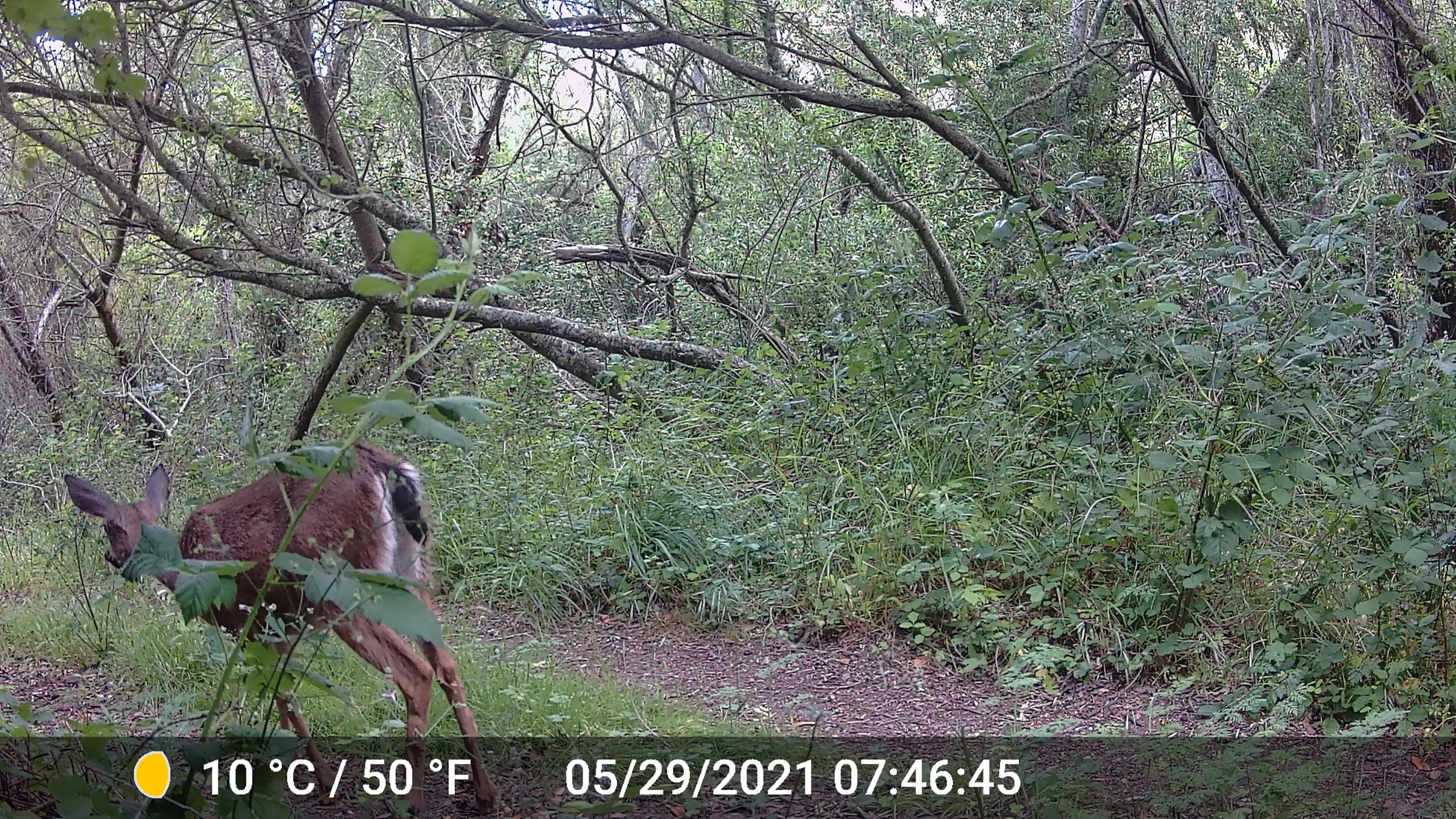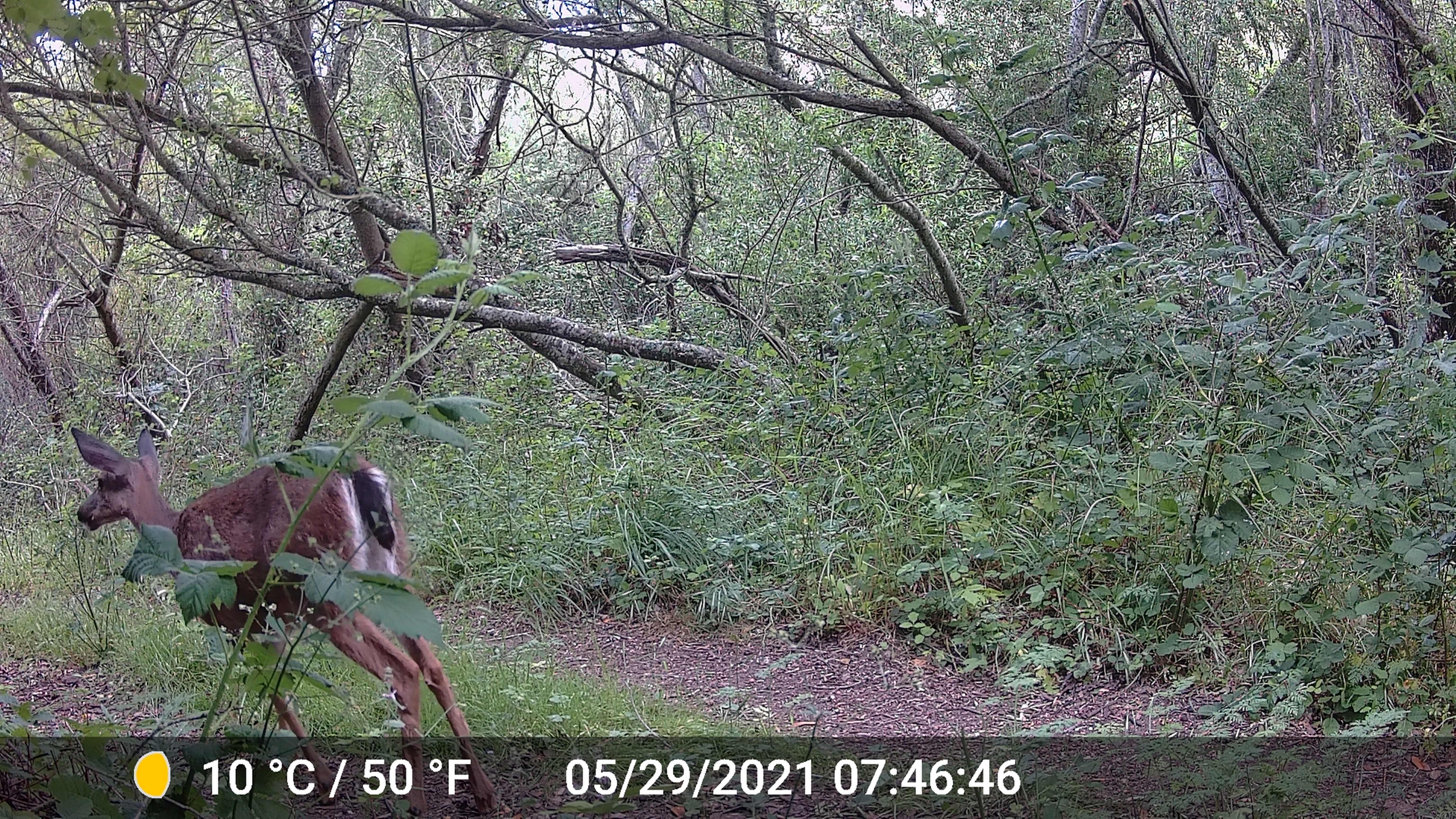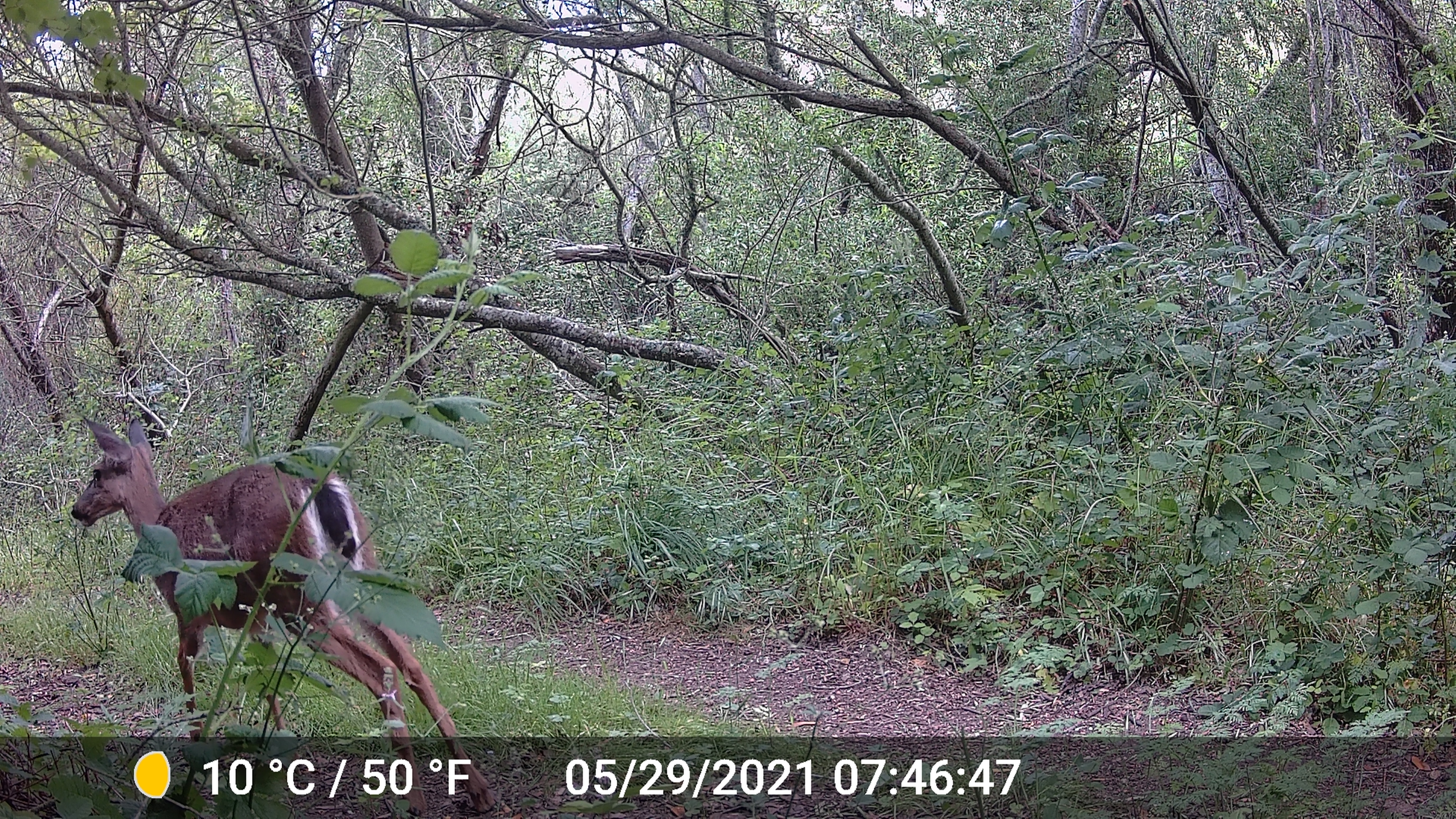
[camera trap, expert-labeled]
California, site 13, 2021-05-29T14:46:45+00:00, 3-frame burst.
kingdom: Animalia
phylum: Chordata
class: Mammalia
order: Artiodactyla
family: Cervidae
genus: Odocoileus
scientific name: Odocoileus hemionus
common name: mule deer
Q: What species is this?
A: Mule deer (Odocoileus hemionus).